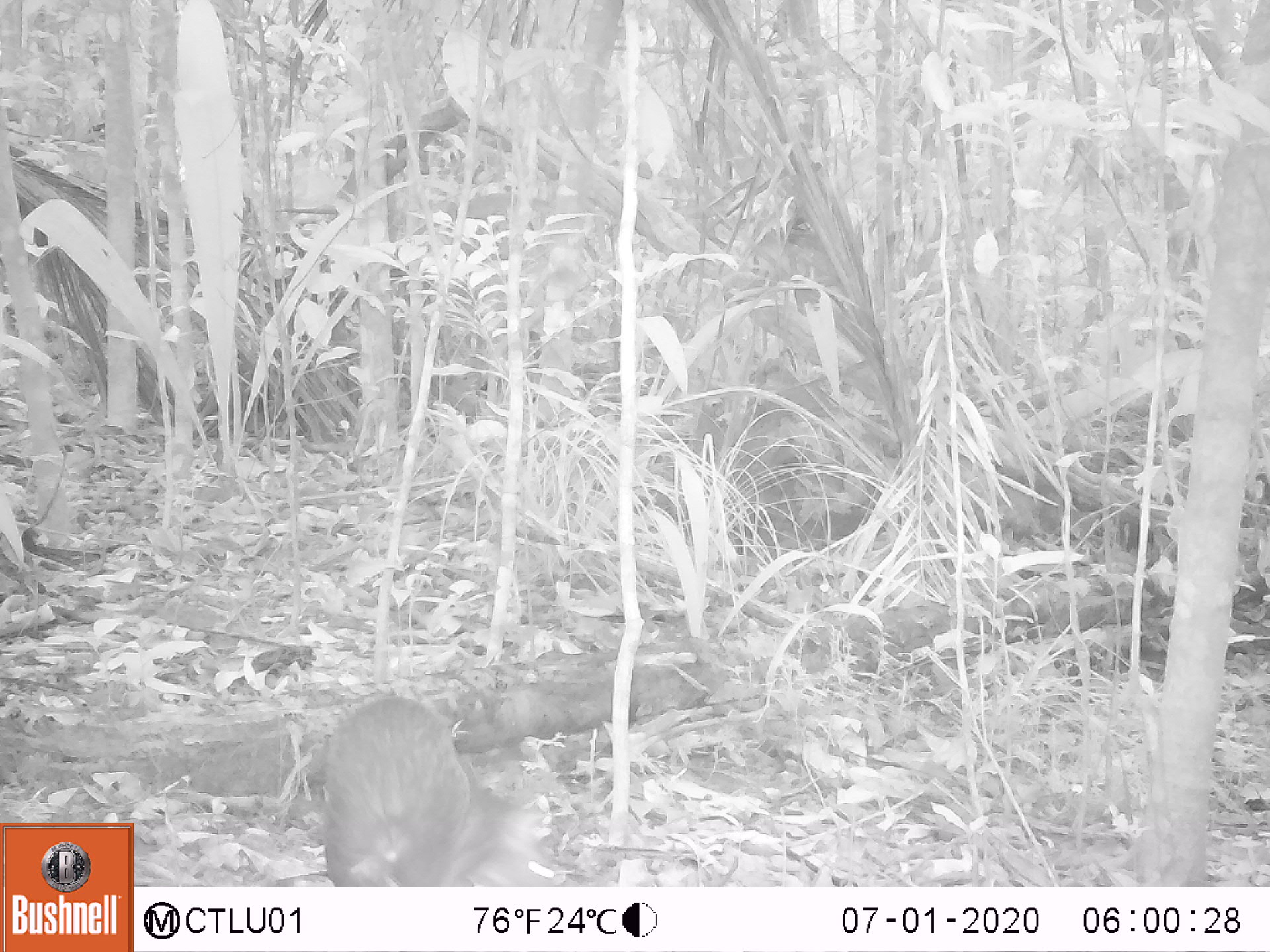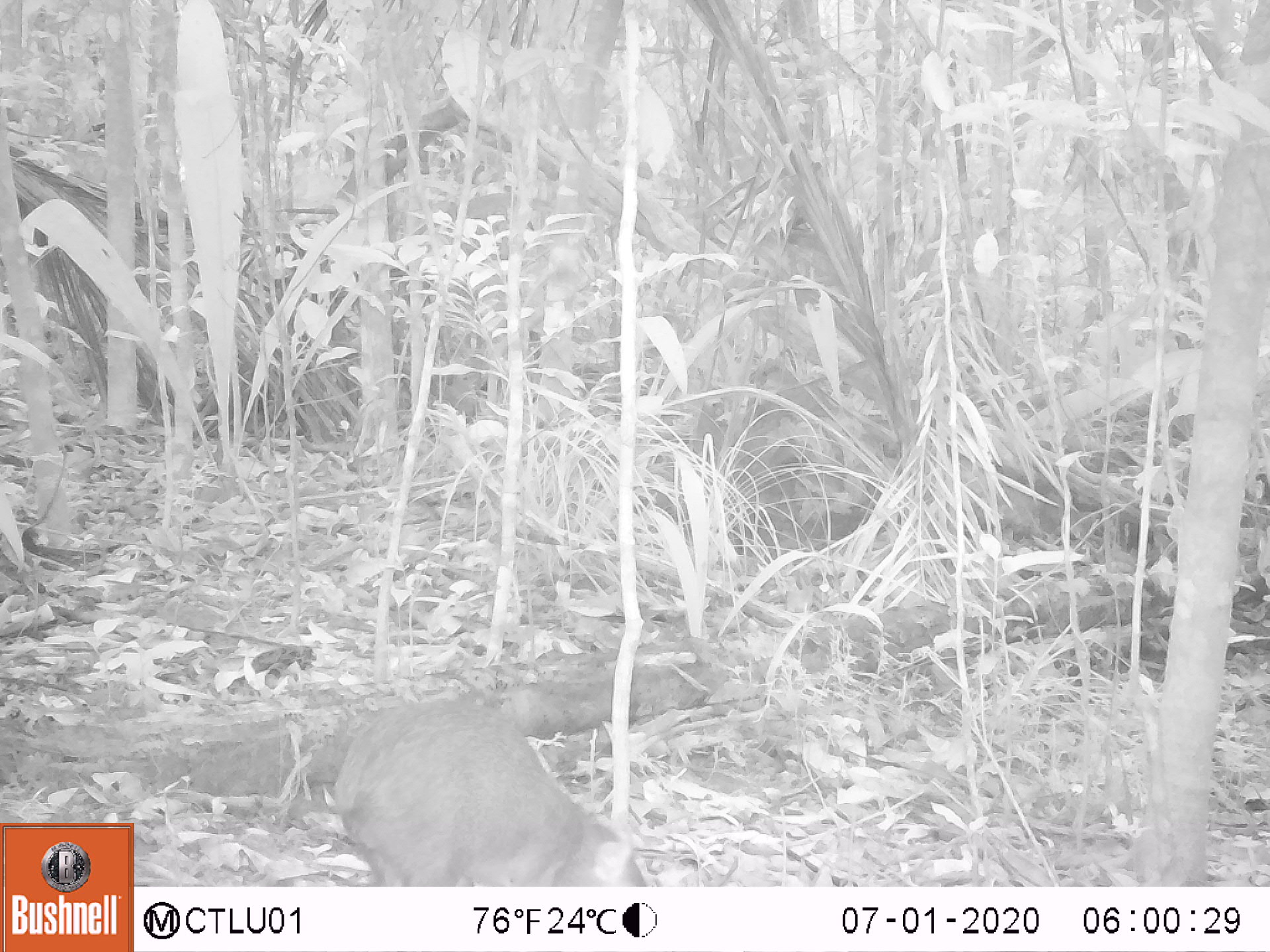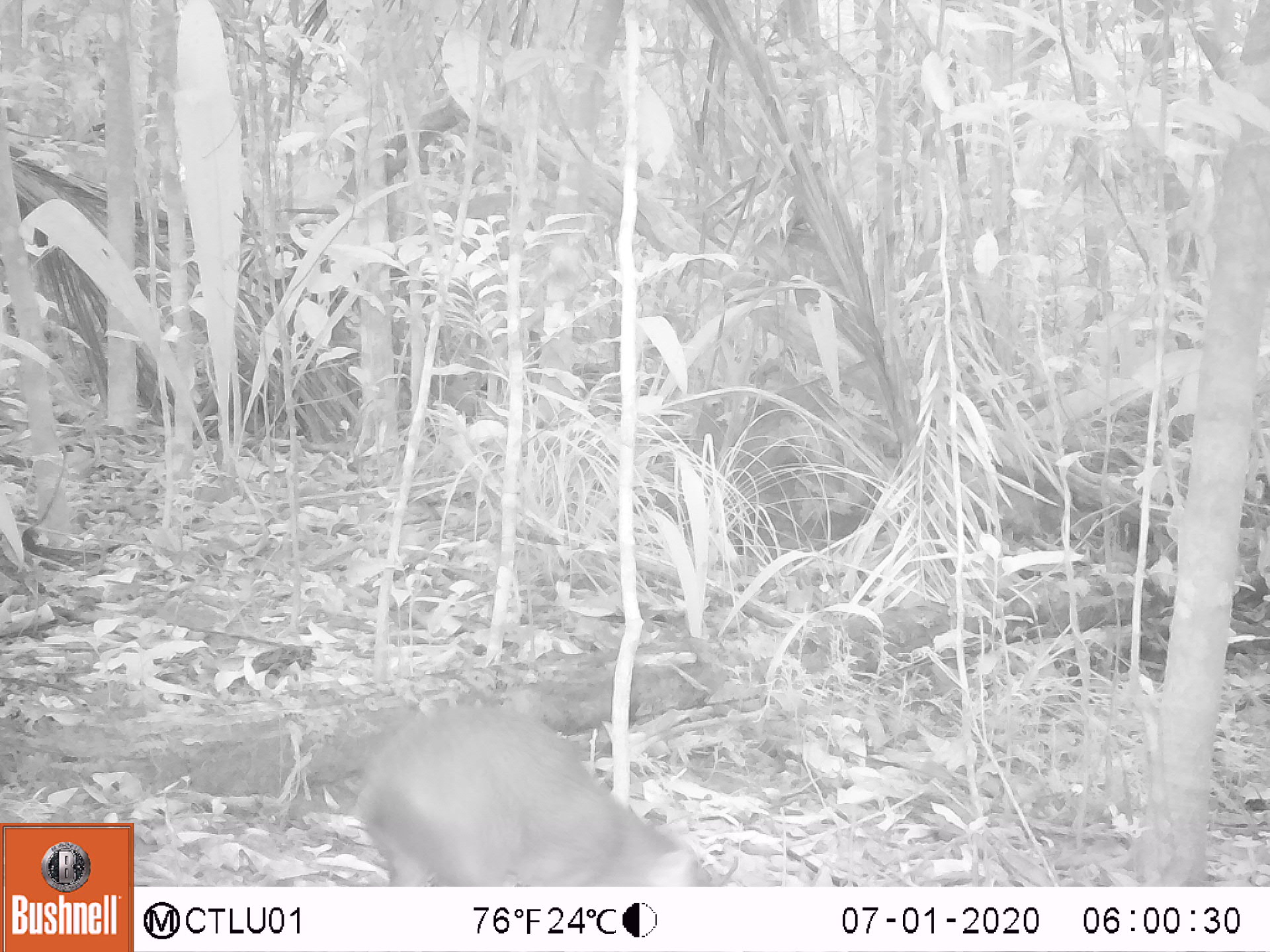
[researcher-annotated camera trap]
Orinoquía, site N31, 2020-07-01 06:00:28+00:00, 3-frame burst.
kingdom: Animalia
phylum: Chordata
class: Mammalia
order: Rodentia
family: Dasyproctidae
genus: Dasyprocta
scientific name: Dasyprocta fuliginosa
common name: black agouti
Black agouti (Dasyprocta fuliginosa).